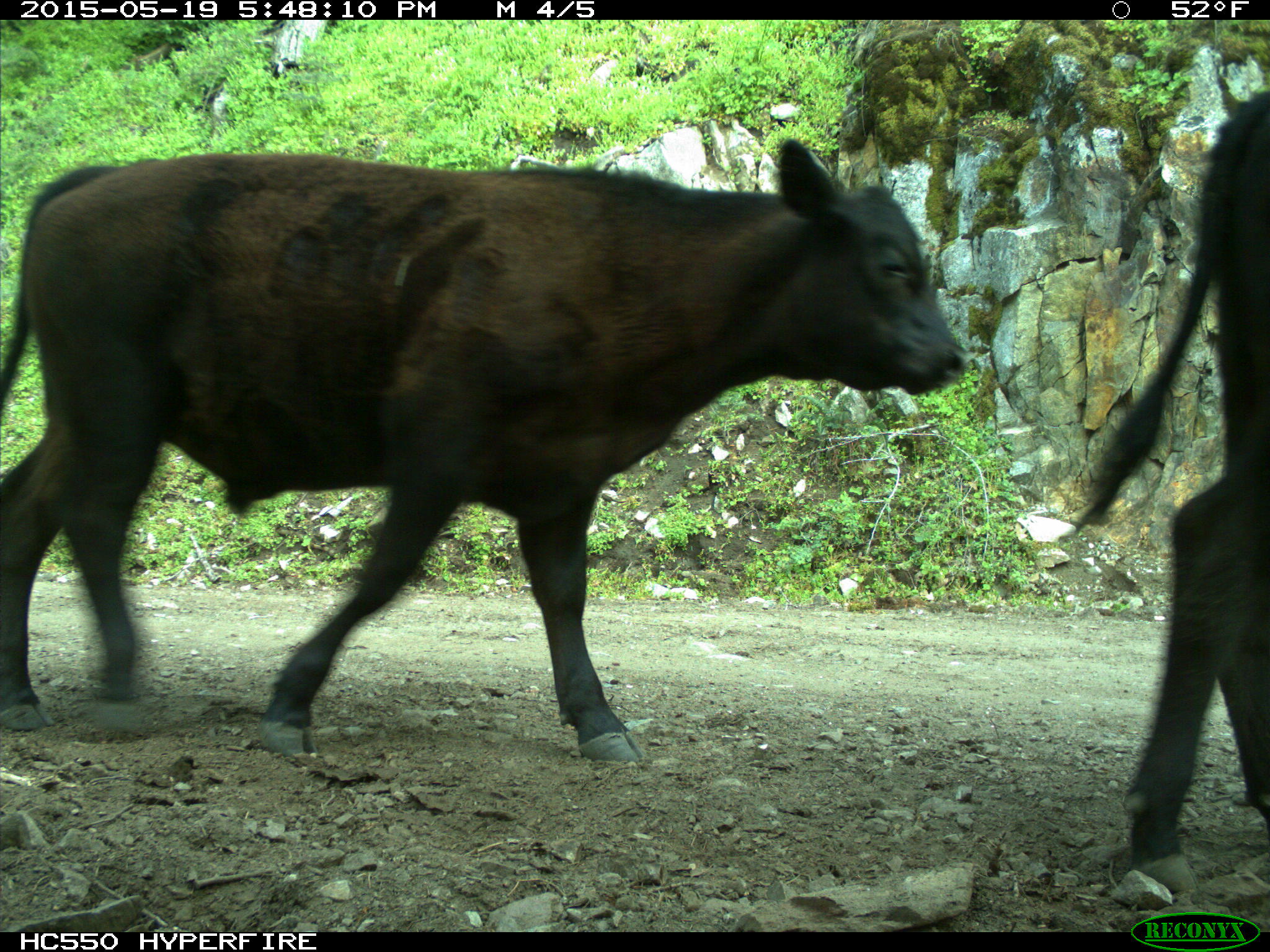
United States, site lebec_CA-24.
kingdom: Animalia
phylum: Chordata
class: Mammalia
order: Artiodactyla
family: Bovidae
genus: Bos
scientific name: Bos taurus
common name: domestic cow